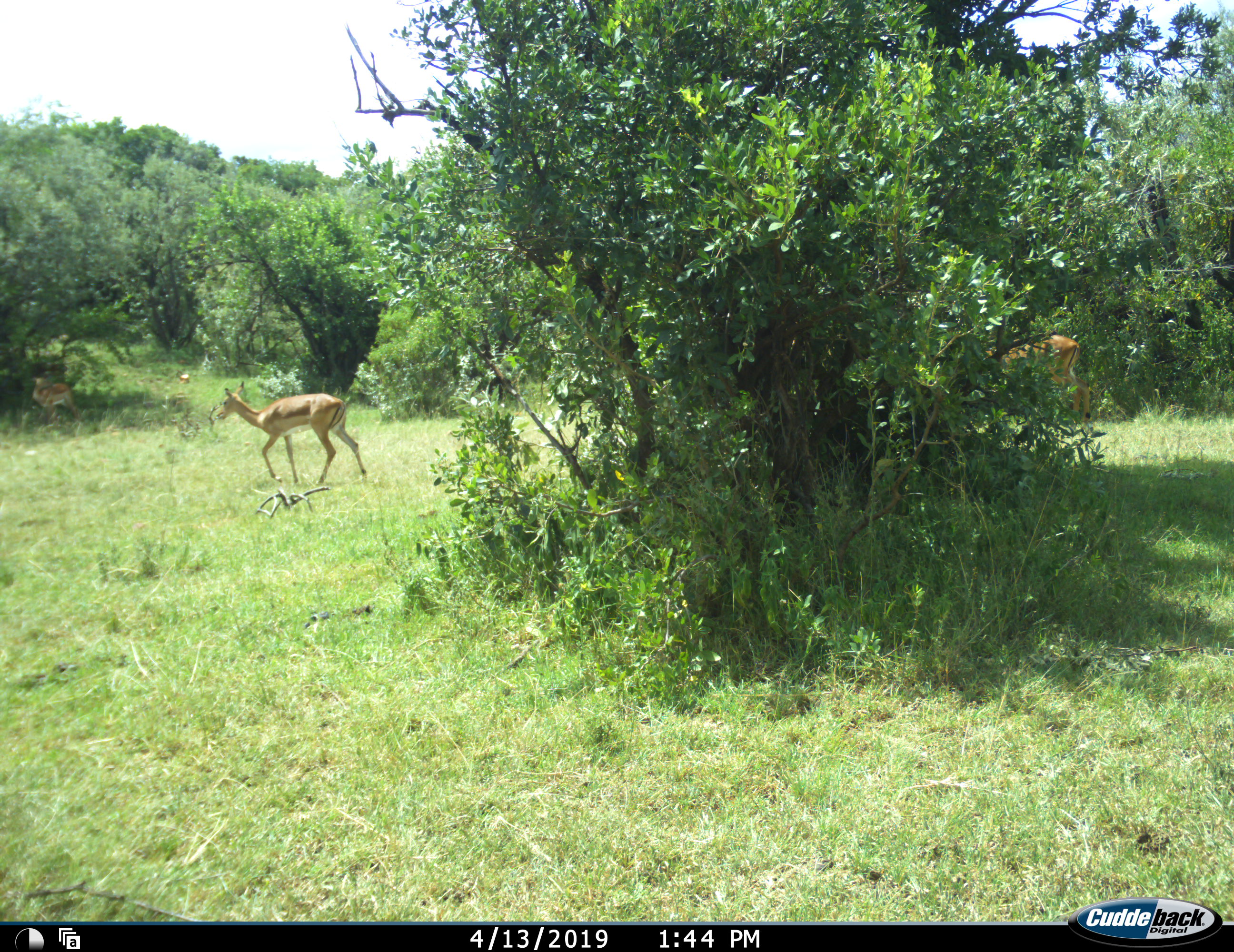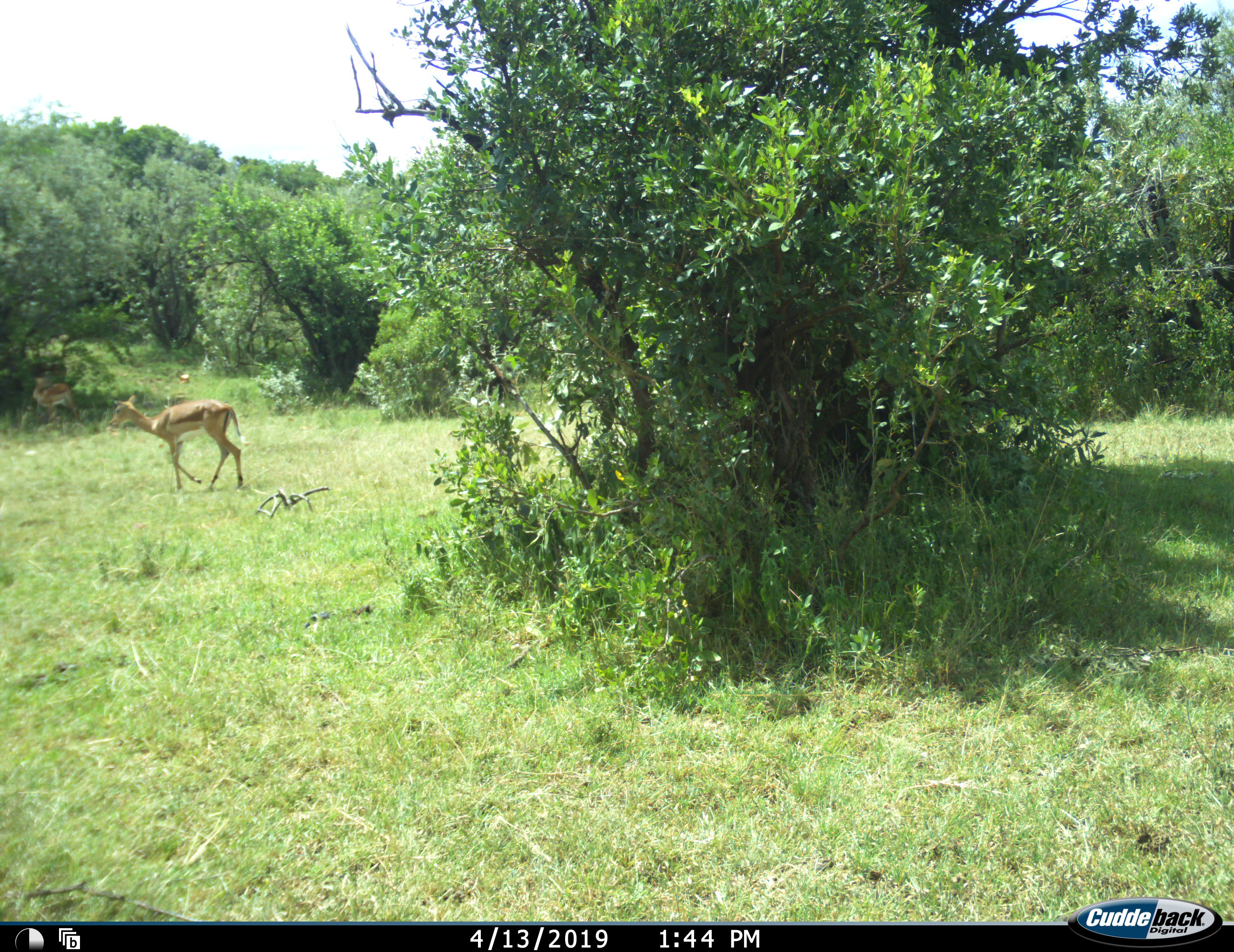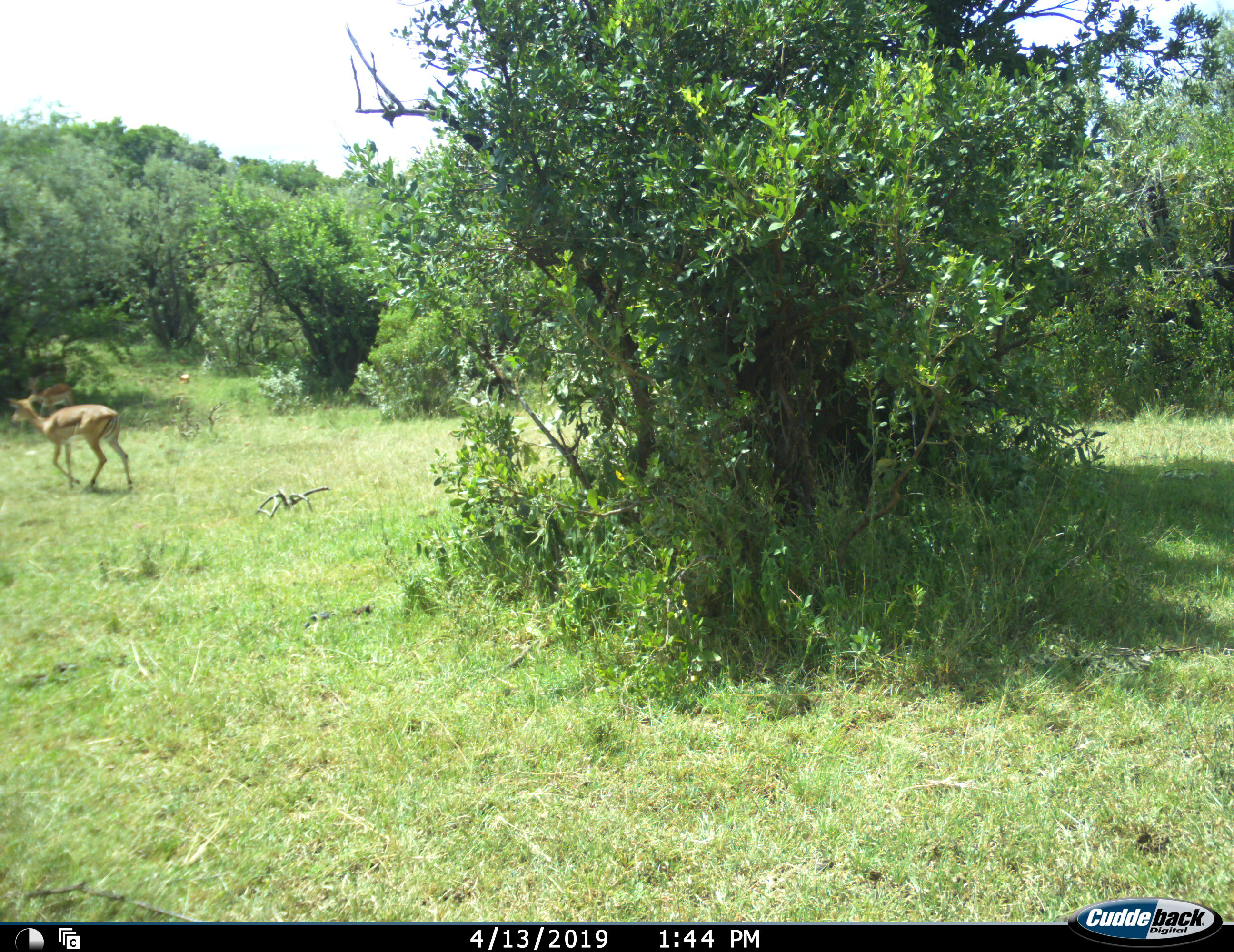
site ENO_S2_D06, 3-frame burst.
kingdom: Animalia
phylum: Chordata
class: Mammalia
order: Artiodactyla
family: Bovidae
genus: Aepyceros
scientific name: Aepyceros melampus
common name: impala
Impala (Aepyceros melampus), count 3. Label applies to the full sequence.